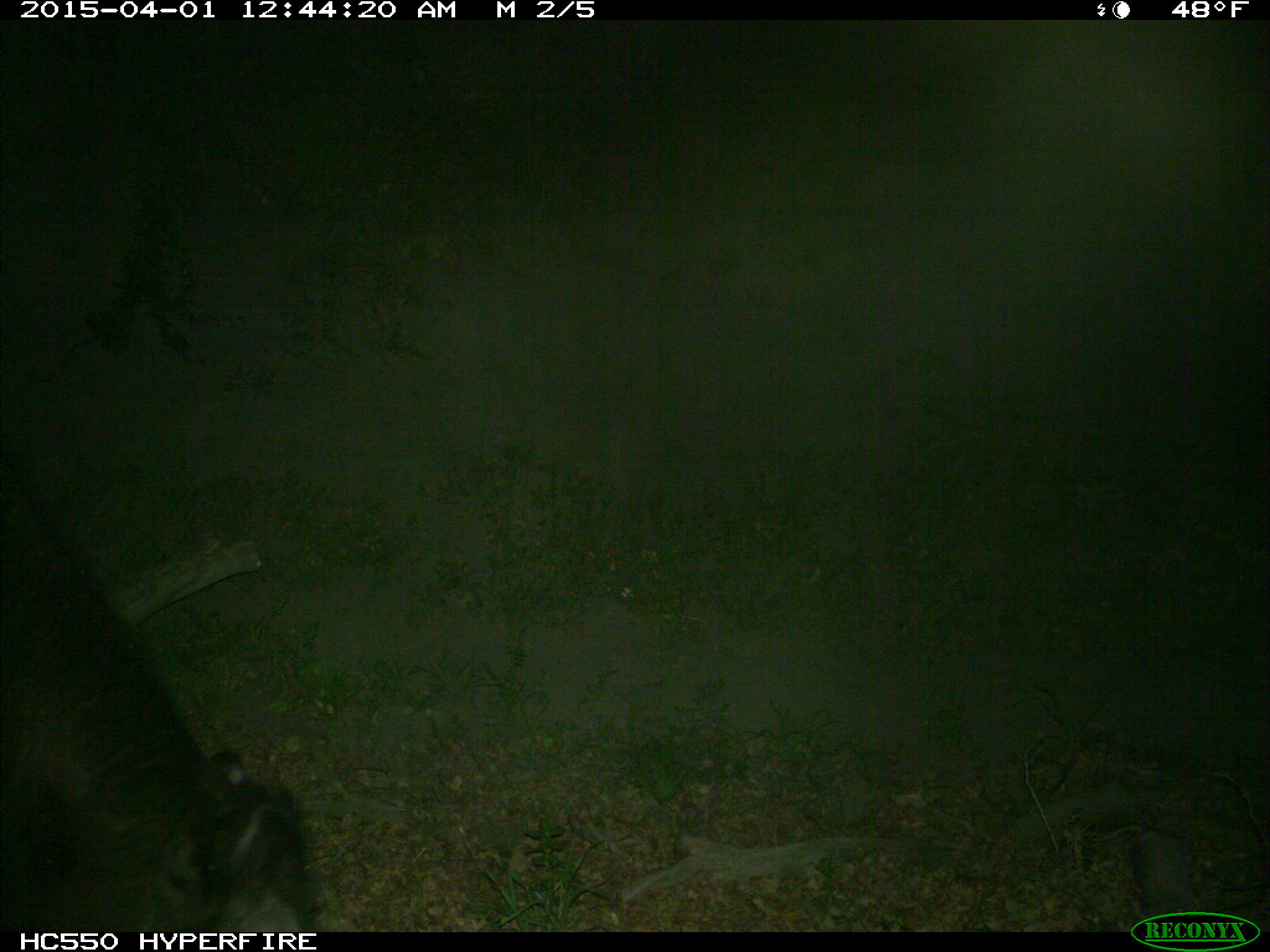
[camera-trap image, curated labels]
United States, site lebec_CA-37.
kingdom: Animalia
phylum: Chordata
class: Mammalia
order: Artiodactyla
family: Bovidae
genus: Bos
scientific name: Bos taurus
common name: domestic cow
Bos taurus (domestic cow).